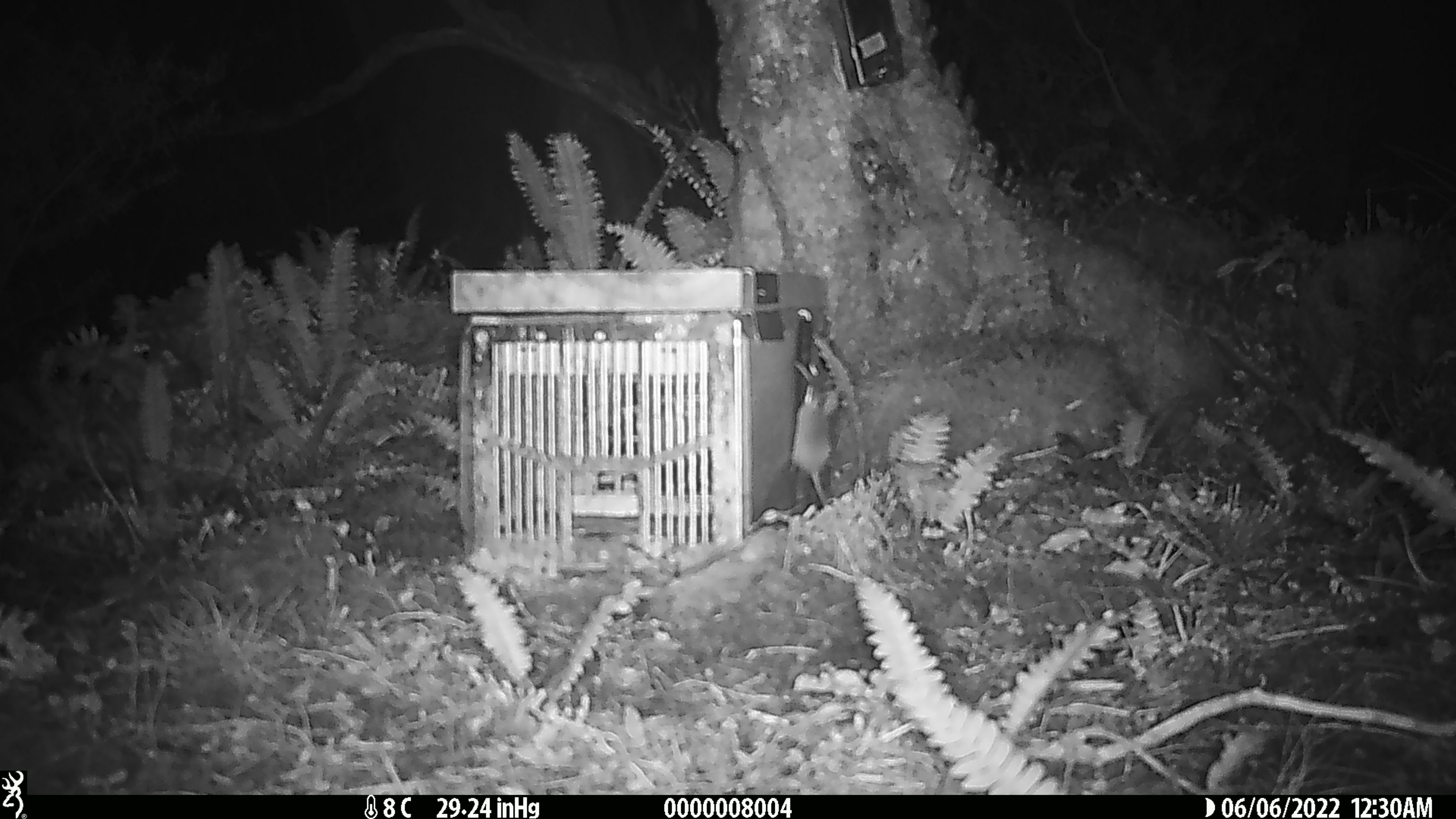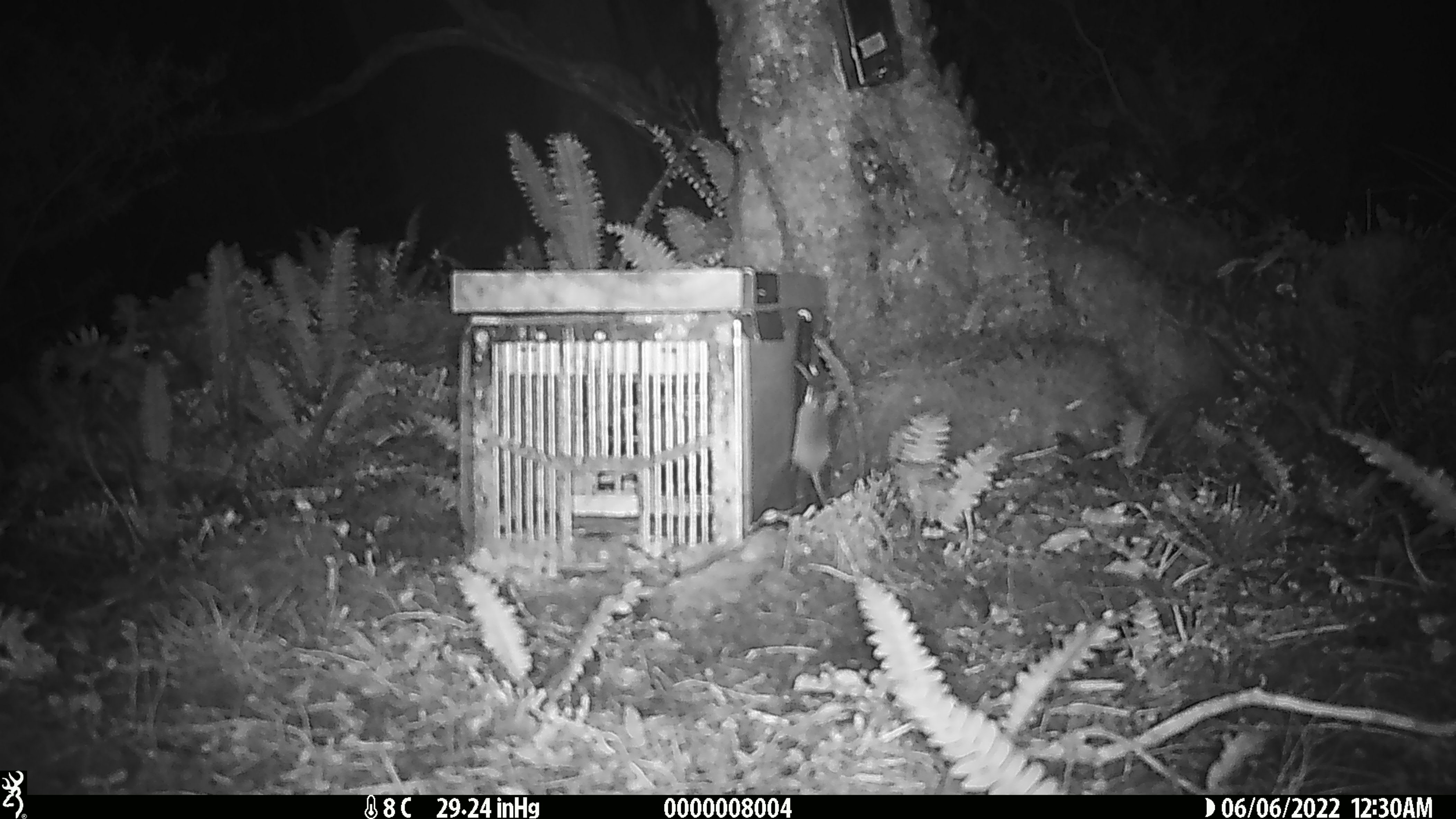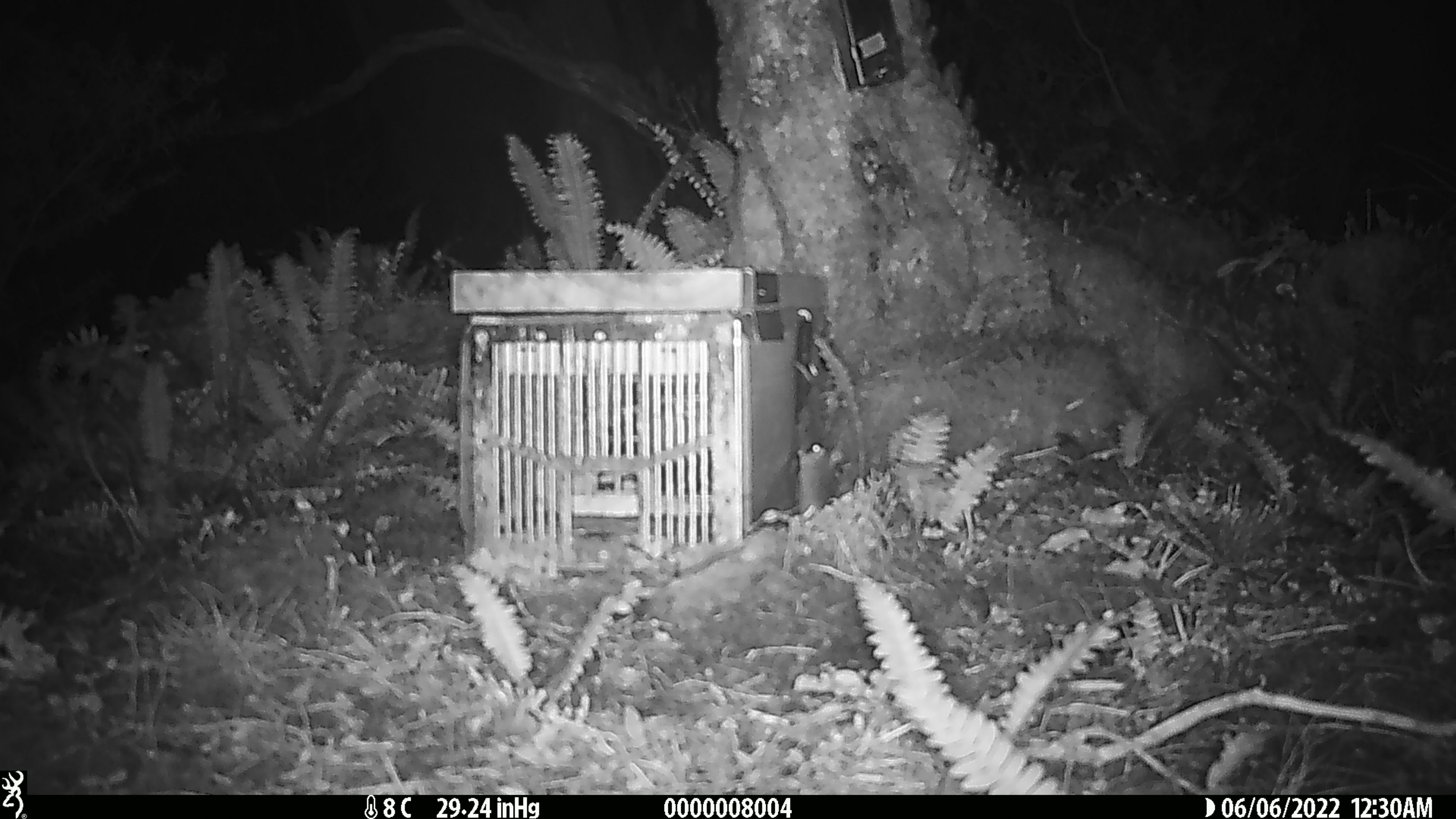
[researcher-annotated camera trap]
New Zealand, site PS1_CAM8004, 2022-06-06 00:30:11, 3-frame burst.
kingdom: Animalia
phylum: Chordata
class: Mammalia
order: Rodentia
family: Muridae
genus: Mus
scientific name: Mus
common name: mouse